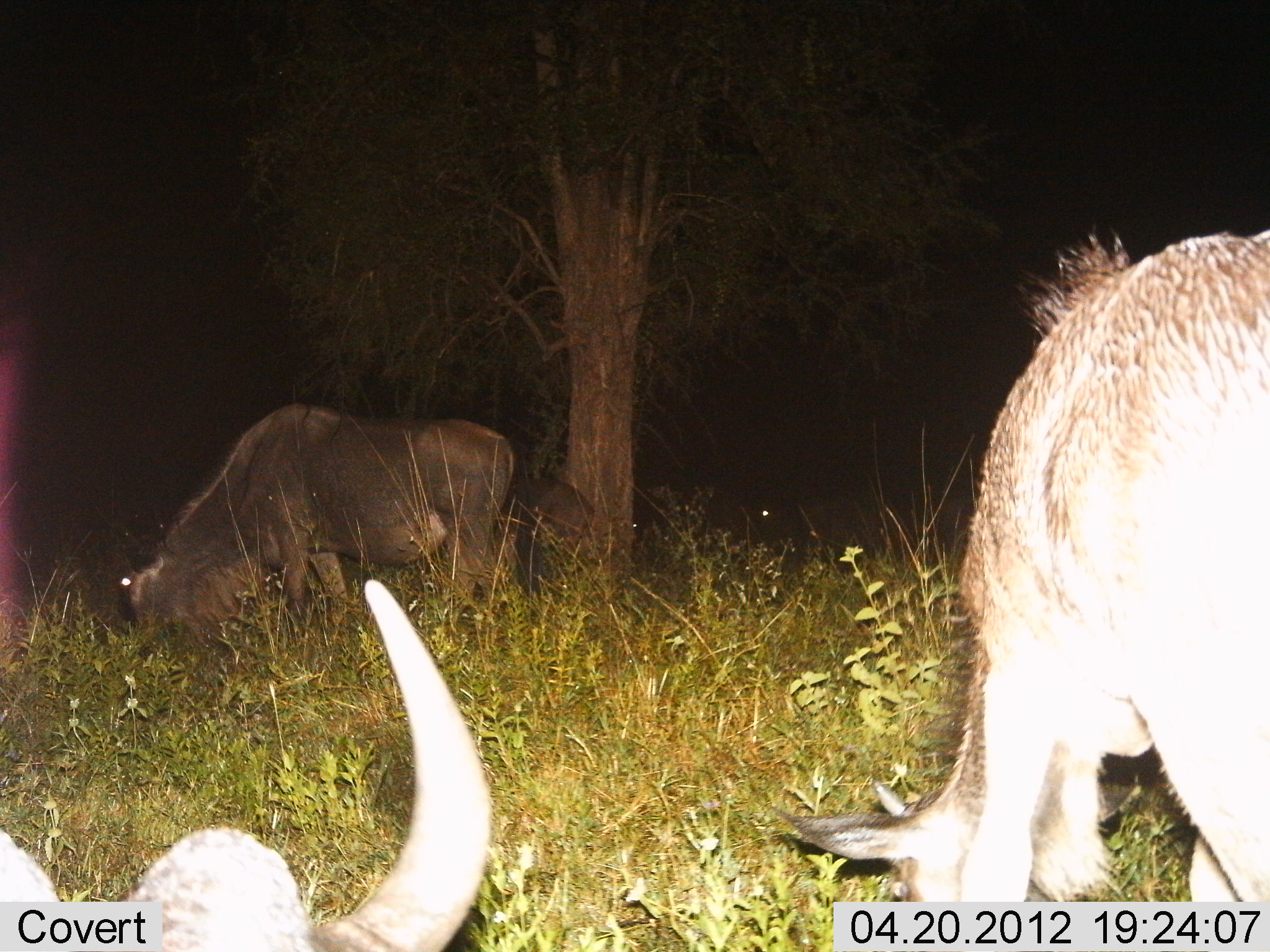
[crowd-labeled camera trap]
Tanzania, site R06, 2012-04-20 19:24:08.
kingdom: Animalia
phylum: Chordata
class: Mammalia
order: Artiodactyla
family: Bovidae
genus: Connochaetes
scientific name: Connochaetes taurinus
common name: blue wildebeest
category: wildebeest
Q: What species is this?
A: Wildebeest (blue wildebeest) (Connochaetes taurinus).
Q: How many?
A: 3.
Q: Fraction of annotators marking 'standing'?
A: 39%.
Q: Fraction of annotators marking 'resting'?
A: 13%.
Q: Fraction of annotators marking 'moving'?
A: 4%.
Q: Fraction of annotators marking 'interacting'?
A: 0%.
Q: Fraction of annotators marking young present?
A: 9%.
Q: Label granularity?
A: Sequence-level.